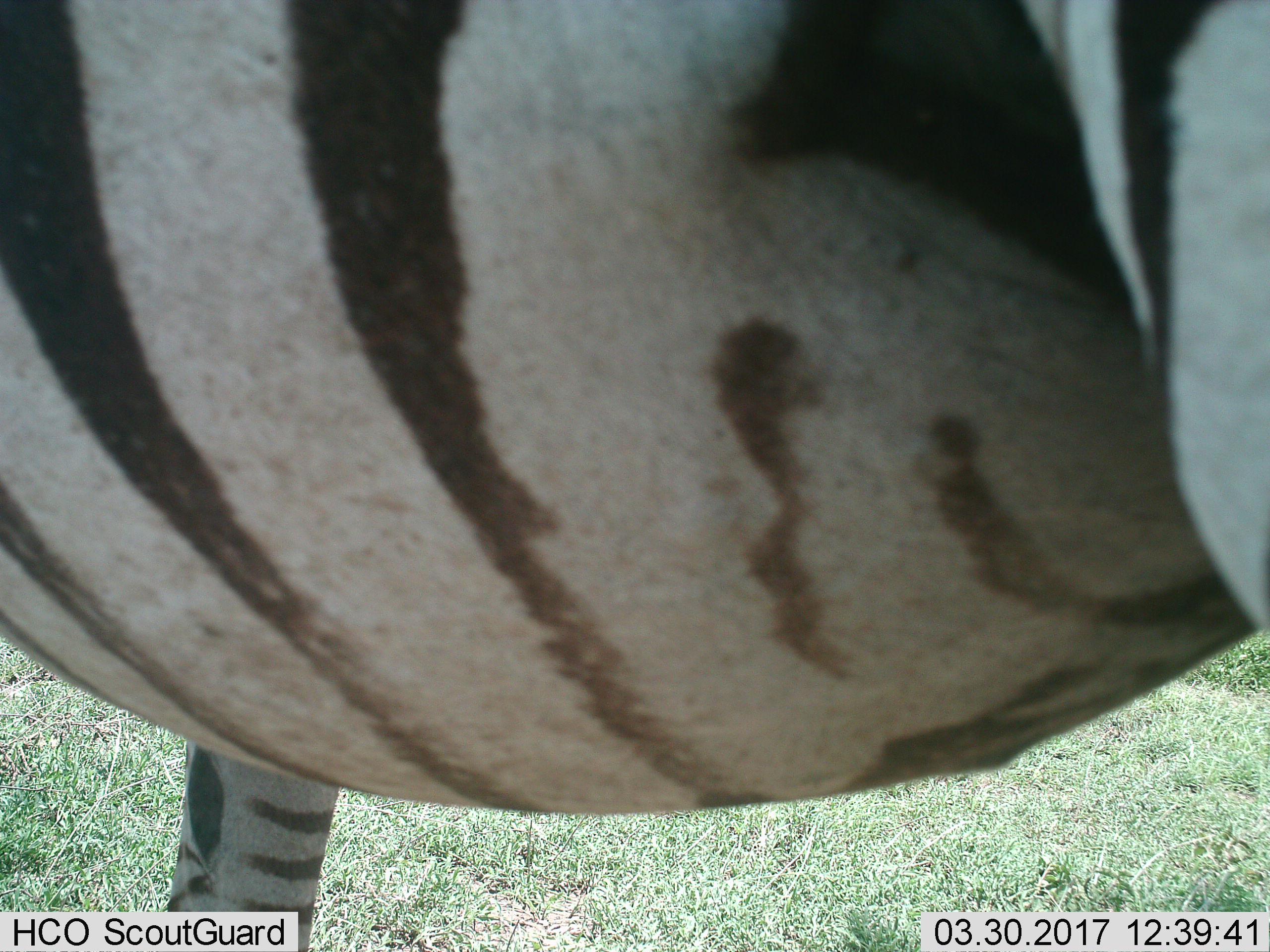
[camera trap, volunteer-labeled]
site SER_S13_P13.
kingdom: Animalia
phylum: Chordata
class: Mammalia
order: Perissodactyla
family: Equidae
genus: Equus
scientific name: Equus quagga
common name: plains zebra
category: zebraplains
Zebraplains (plains zebra) (Equus quagga), count 1. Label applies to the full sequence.